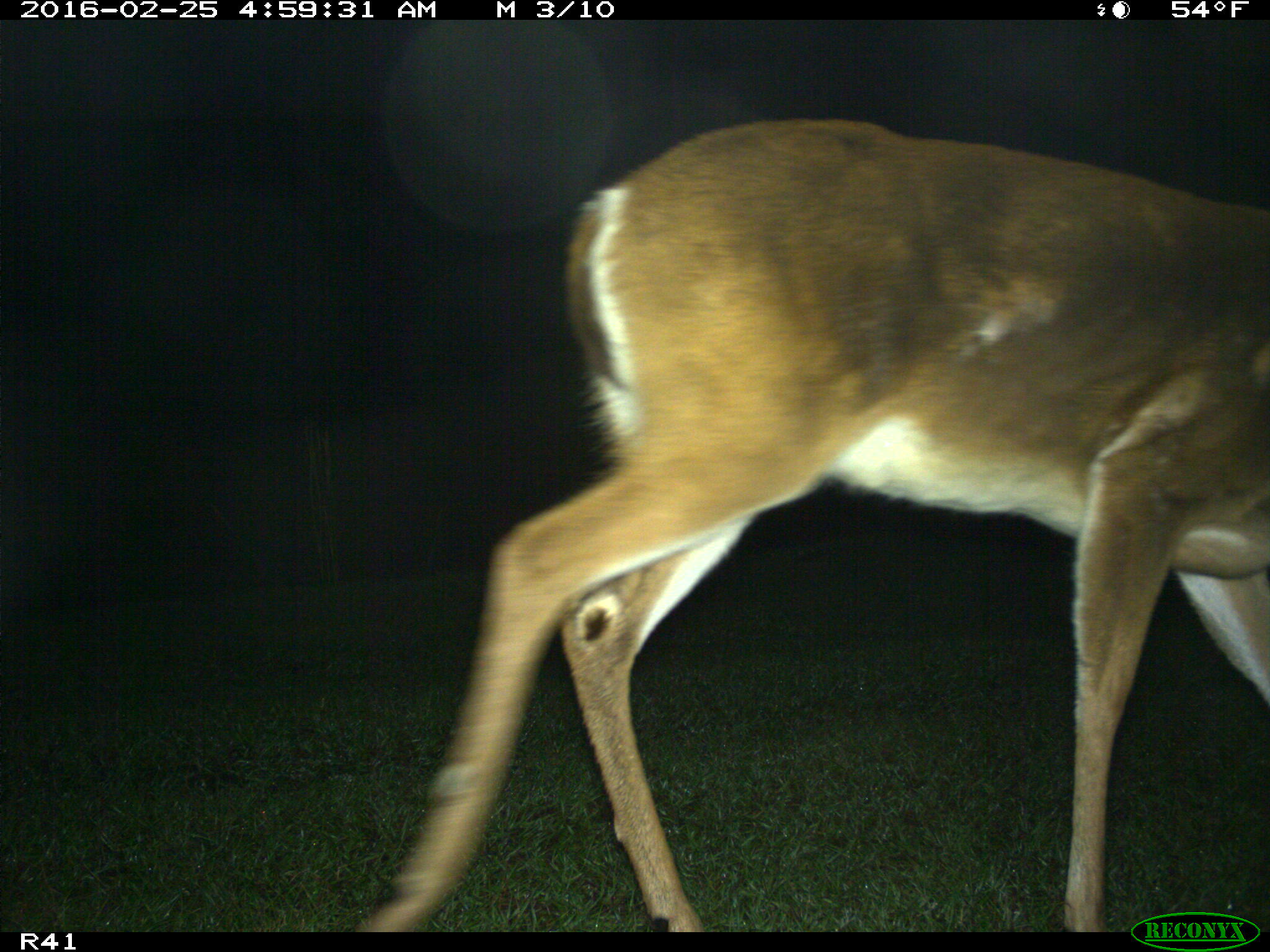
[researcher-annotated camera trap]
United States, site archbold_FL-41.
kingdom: Animalia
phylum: Chordata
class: Mammalia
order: Artiodactyla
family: Cervidae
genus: Odocoileus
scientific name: Odocoileus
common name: deer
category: unidentified deer